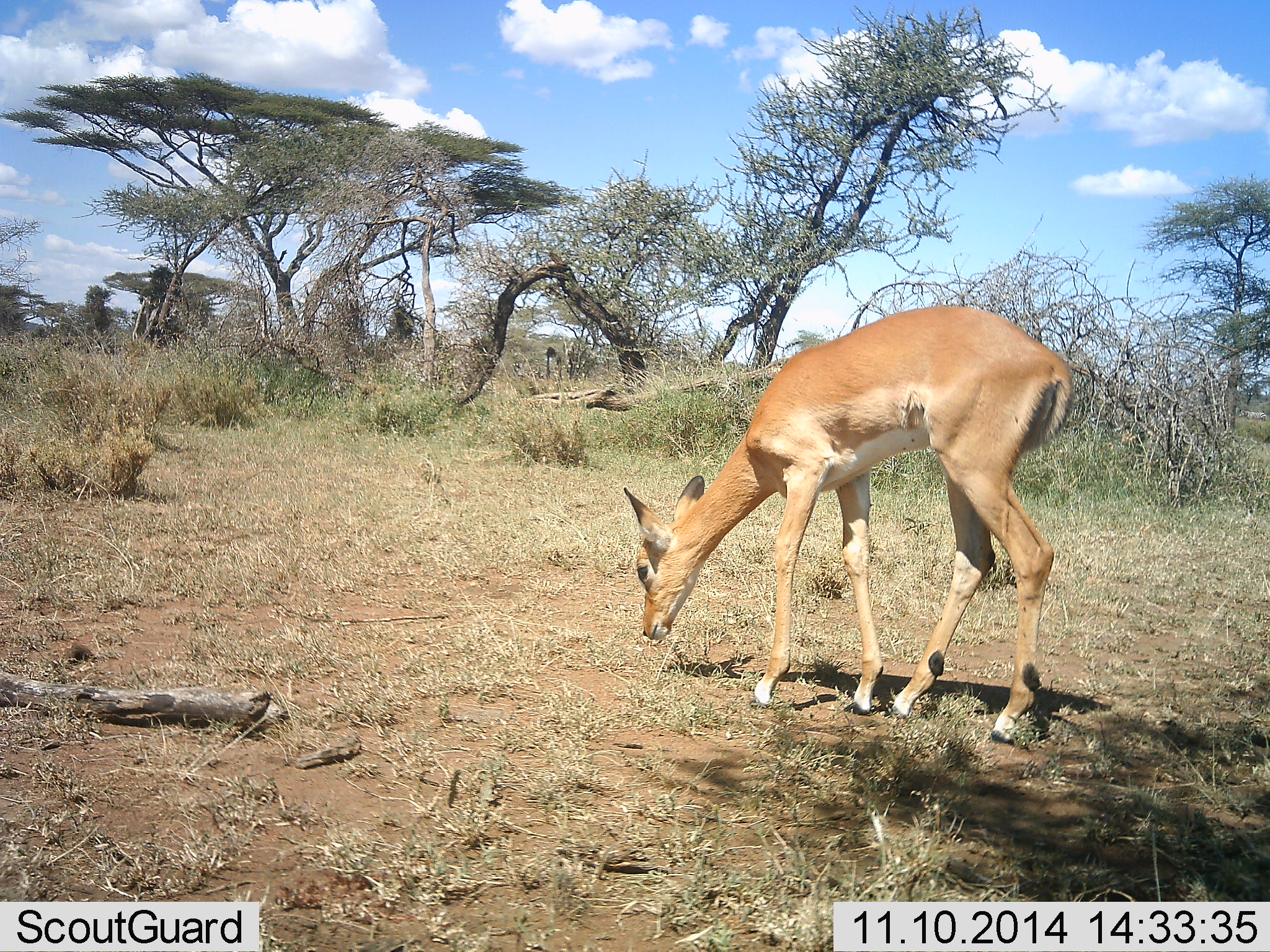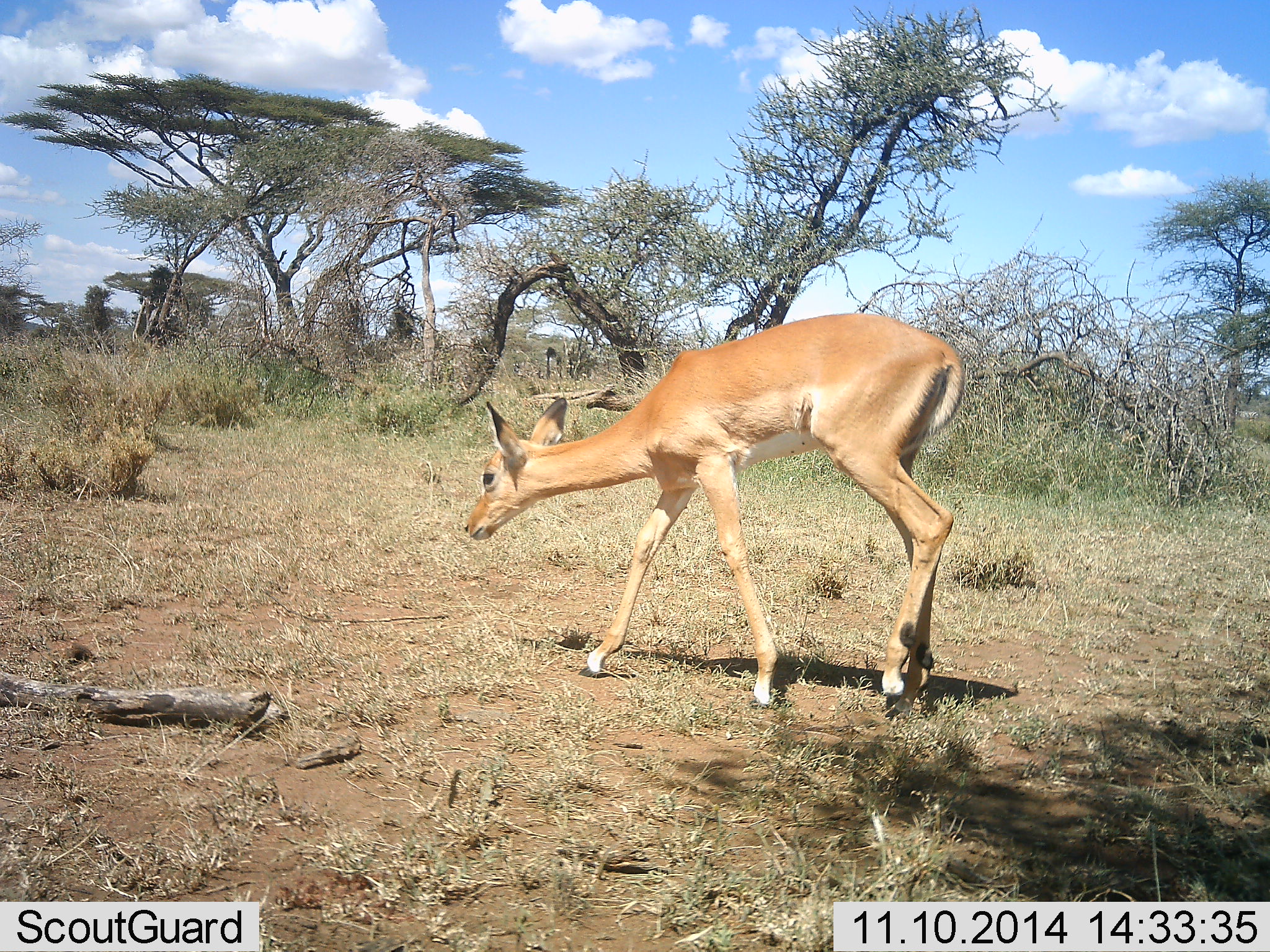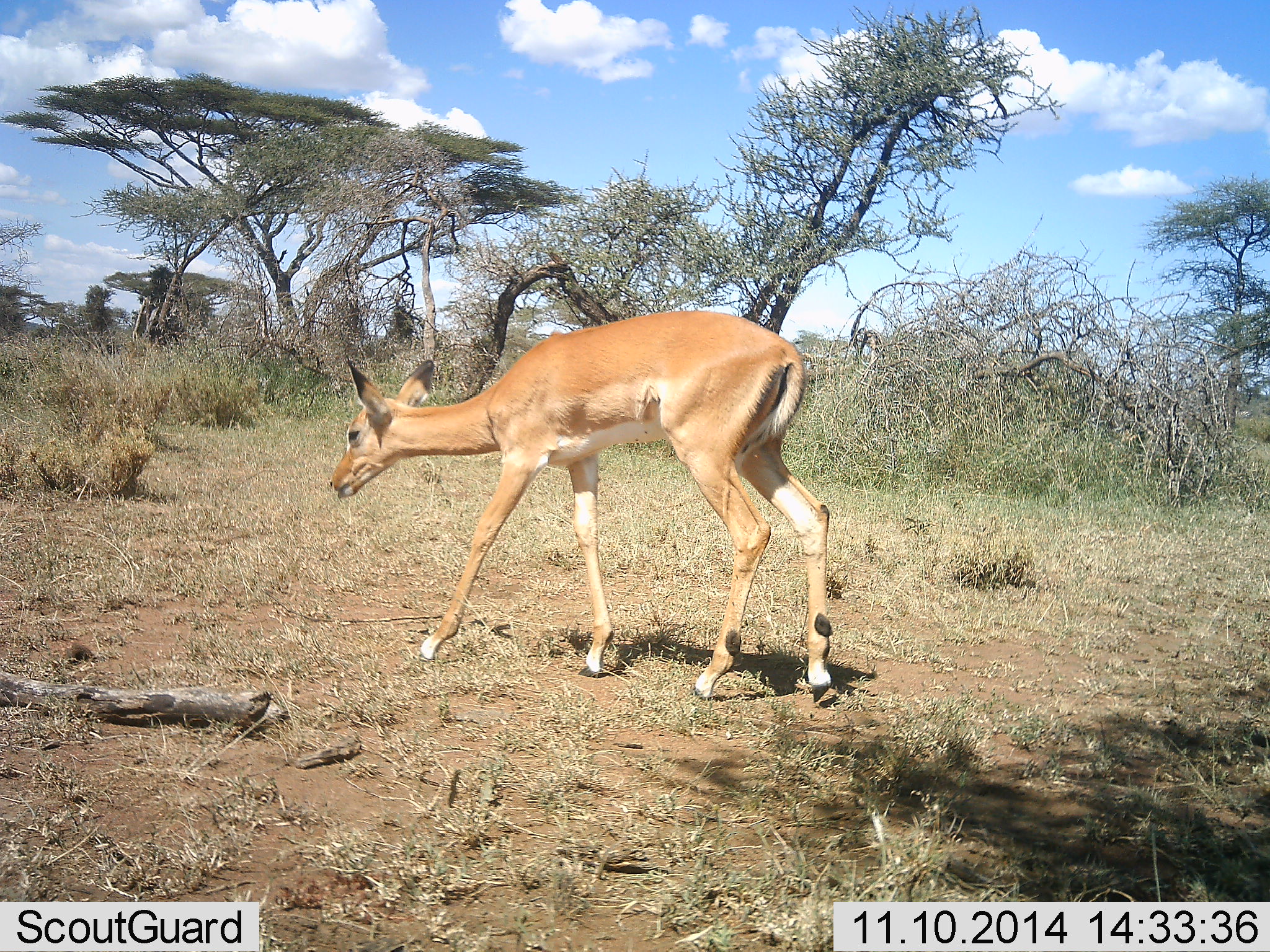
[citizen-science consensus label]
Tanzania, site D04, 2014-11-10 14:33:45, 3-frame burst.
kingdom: Animalia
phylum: Chordata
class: Mammalia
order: Artiodactyla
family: Bovidae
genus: Aepyceros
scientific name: Aepyceros melampus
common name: impala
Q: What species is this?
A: Impala (Aepyceros melampus).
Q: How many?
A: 1.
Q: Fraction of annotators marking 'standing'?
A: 0%.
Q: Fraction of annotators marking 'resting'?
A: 0%.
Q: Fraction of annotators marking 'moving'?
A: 100%.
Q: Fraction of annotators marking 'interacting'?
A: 0%.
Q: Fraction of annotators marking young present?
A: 0%.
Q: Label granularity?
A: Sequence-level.